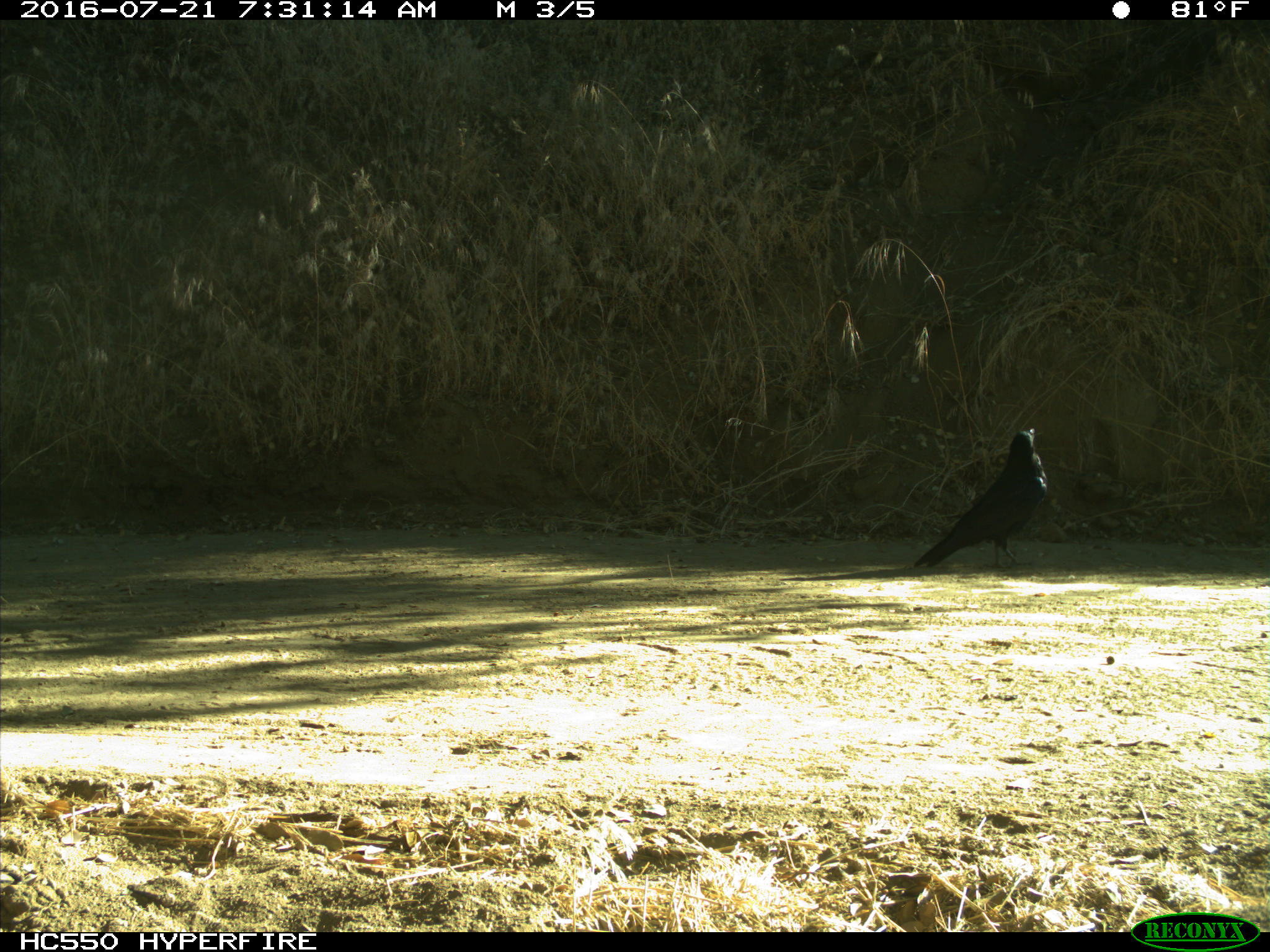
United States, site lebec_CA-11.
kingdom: Animalia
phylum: Chordata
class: Aves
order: Passeriformes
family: Corvidae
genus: Corvus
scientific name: Corvus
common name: crows and ravens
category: unidentified corvus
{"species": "unidentified corvus (crows and ravens) (Corvus)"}